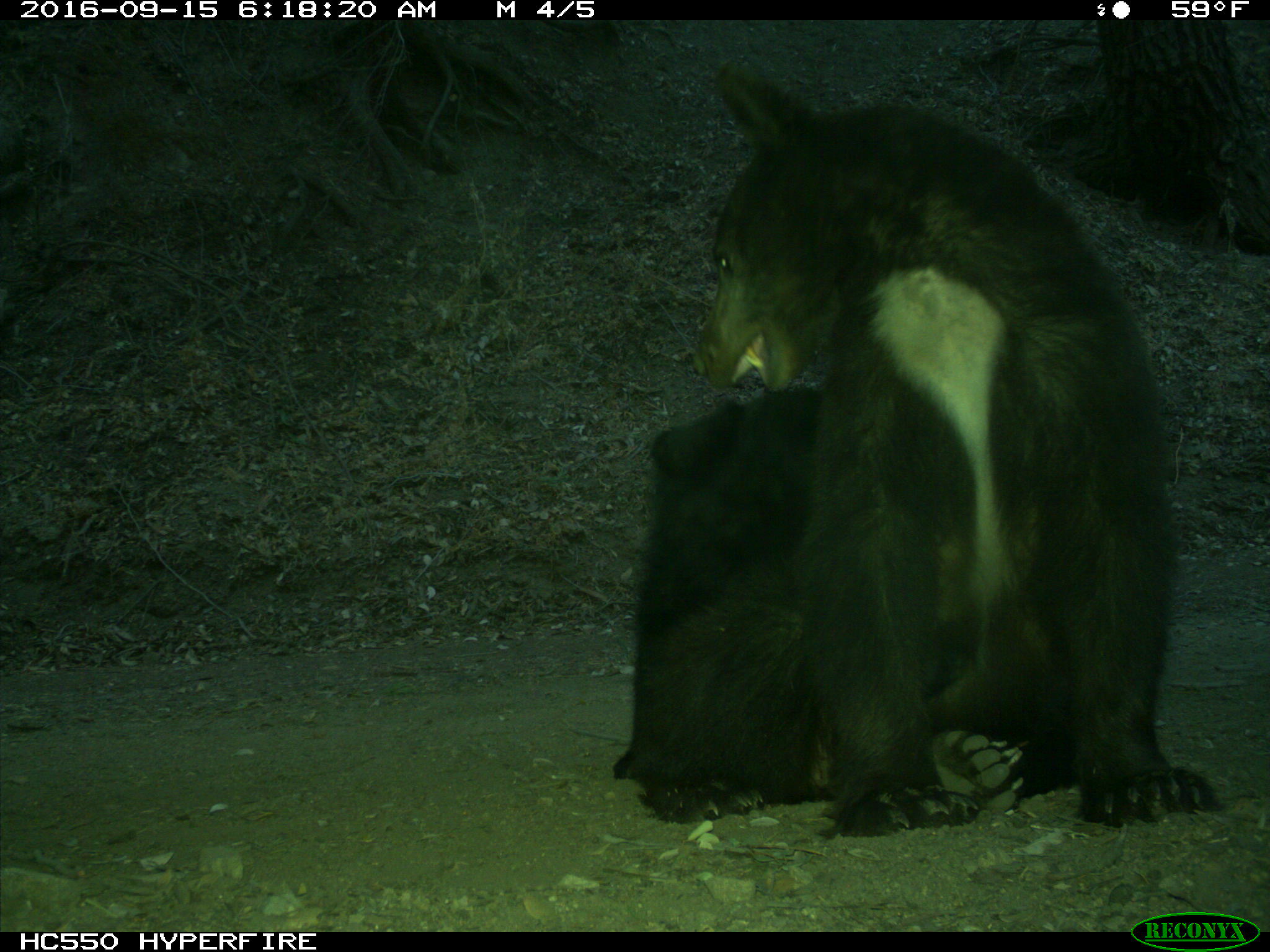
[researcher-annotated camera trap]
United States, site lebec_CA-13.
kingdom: Animalia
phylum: Chordata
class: Mammalia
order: Carnivora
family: Ursidae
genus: Ursus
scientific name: Ursus americanus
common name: american black bear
Ursus americanus (american black bear).